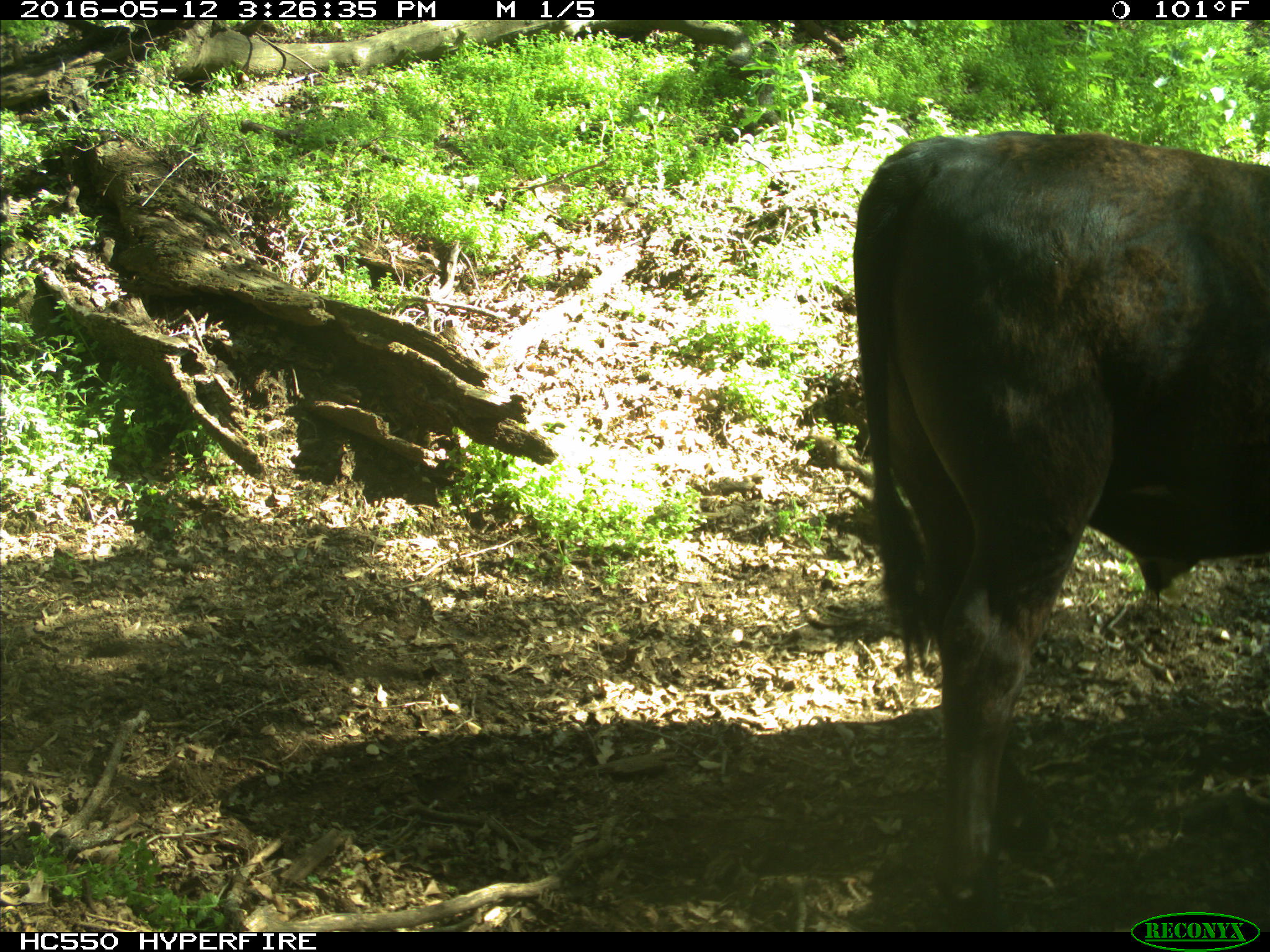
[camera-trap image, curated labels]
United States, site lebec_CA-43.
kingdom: Animalia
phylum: Chordata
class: Mammalia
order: Artiodactyla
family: Bovidae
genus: Bos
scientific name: Bos taurus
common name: domestic cow